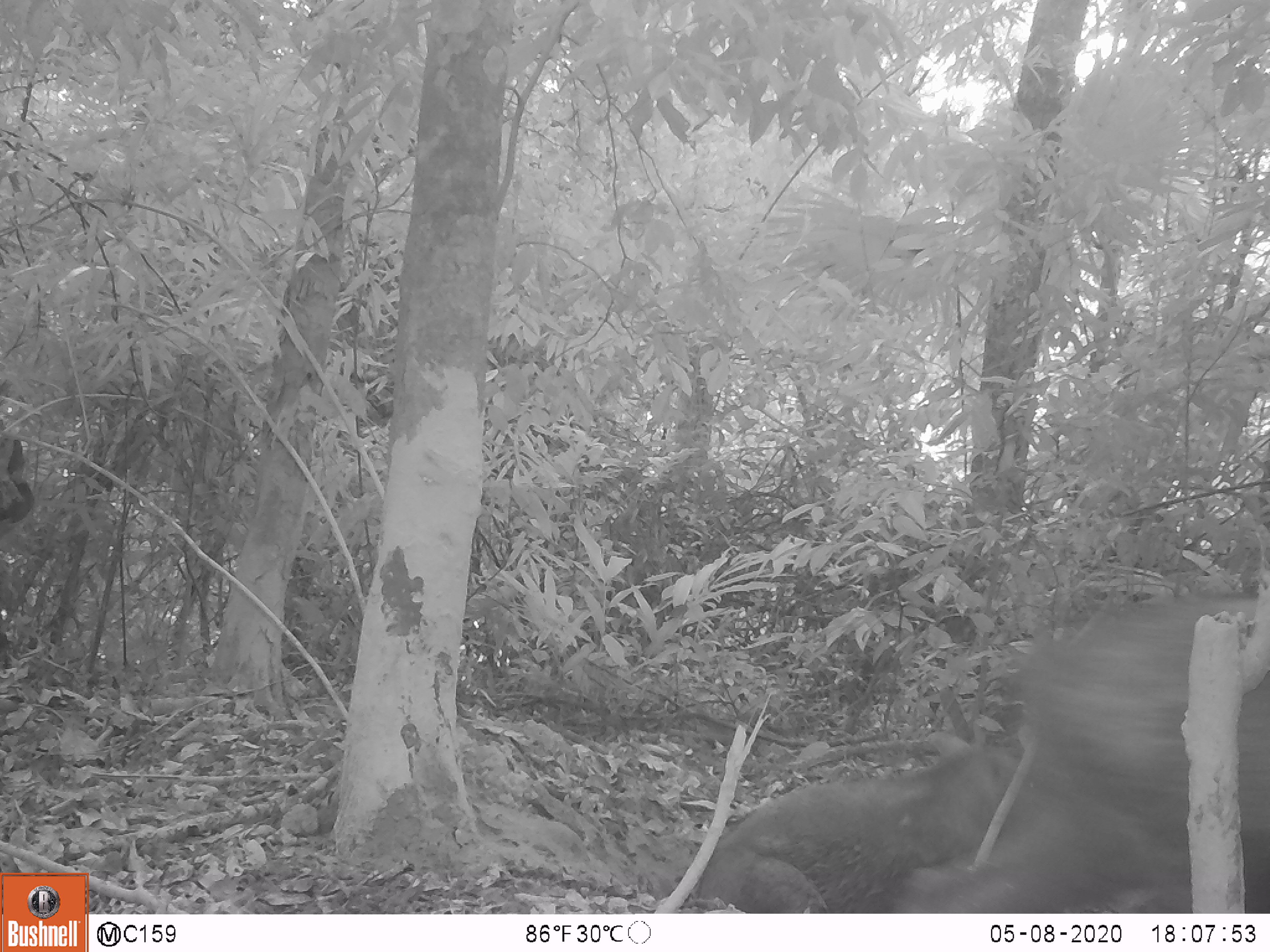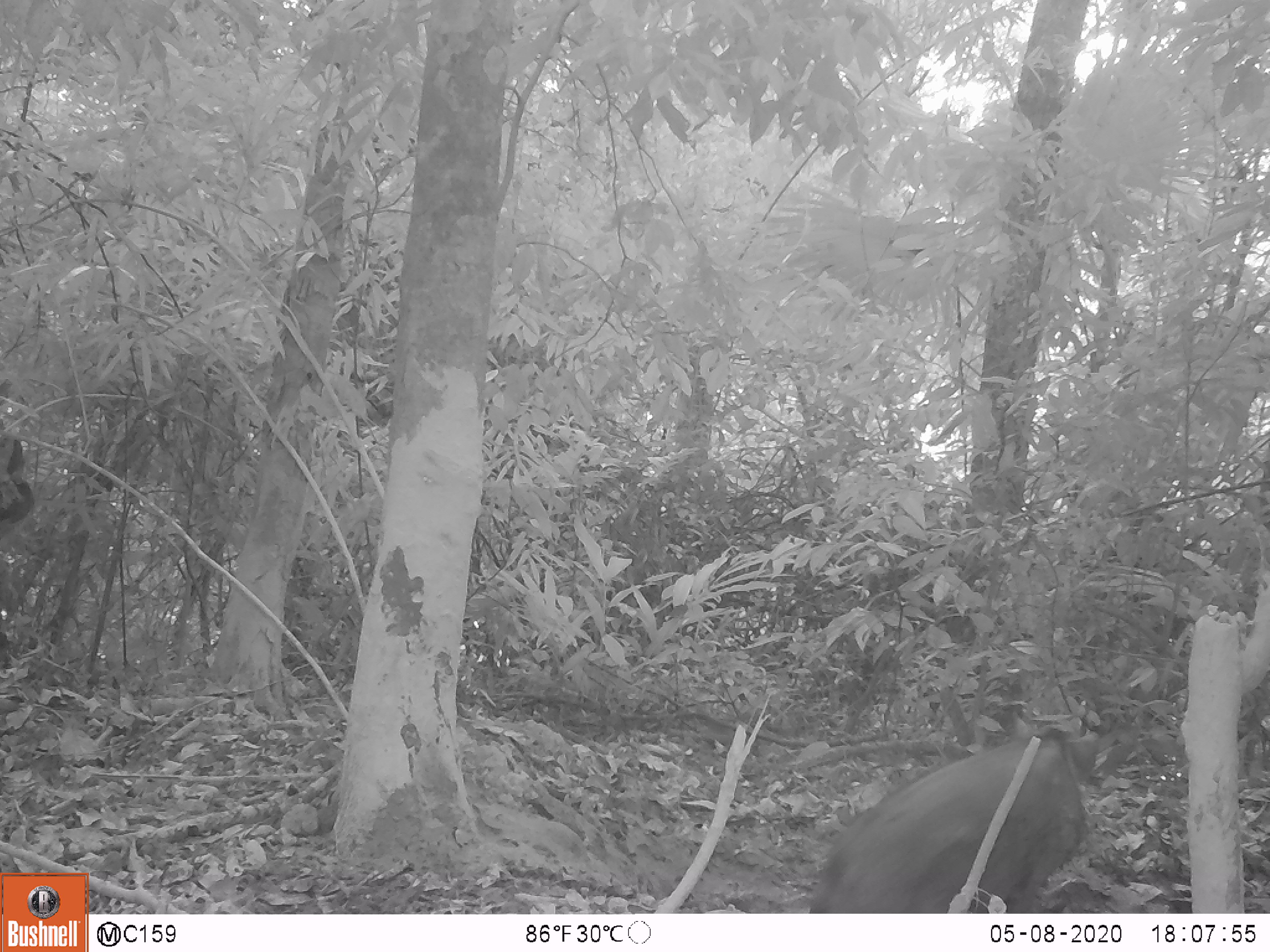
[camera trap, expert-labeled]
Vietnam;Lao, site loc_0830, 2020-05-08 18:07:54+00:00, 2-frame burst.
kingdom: Animalia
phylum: Chordata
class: Mammalia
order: Artiodactyla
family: Suidae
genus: Sus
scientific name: Sus scrofa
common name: eurasian wild pig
Eurasian wild pig (Sus scrofa). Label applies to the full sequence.